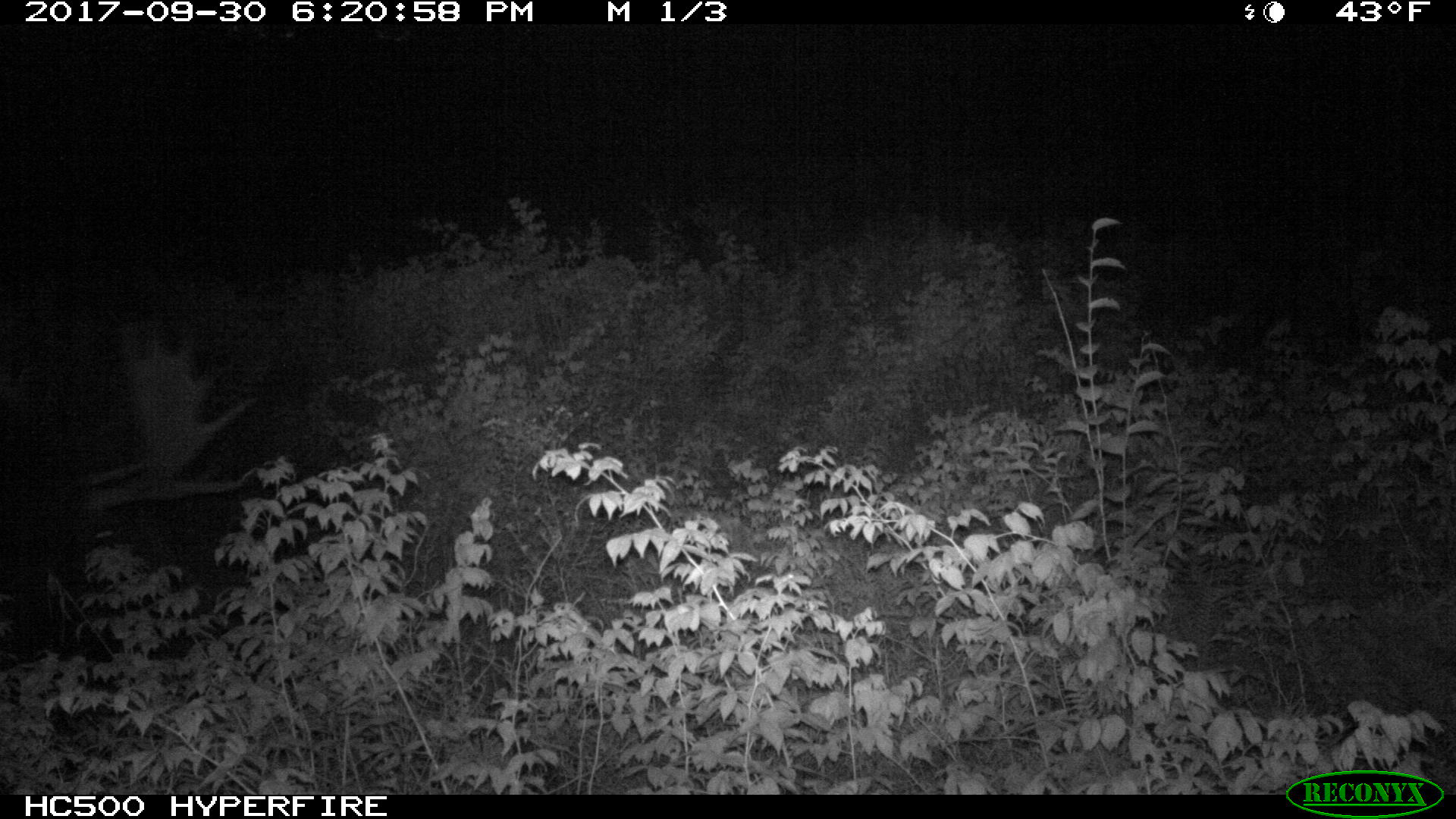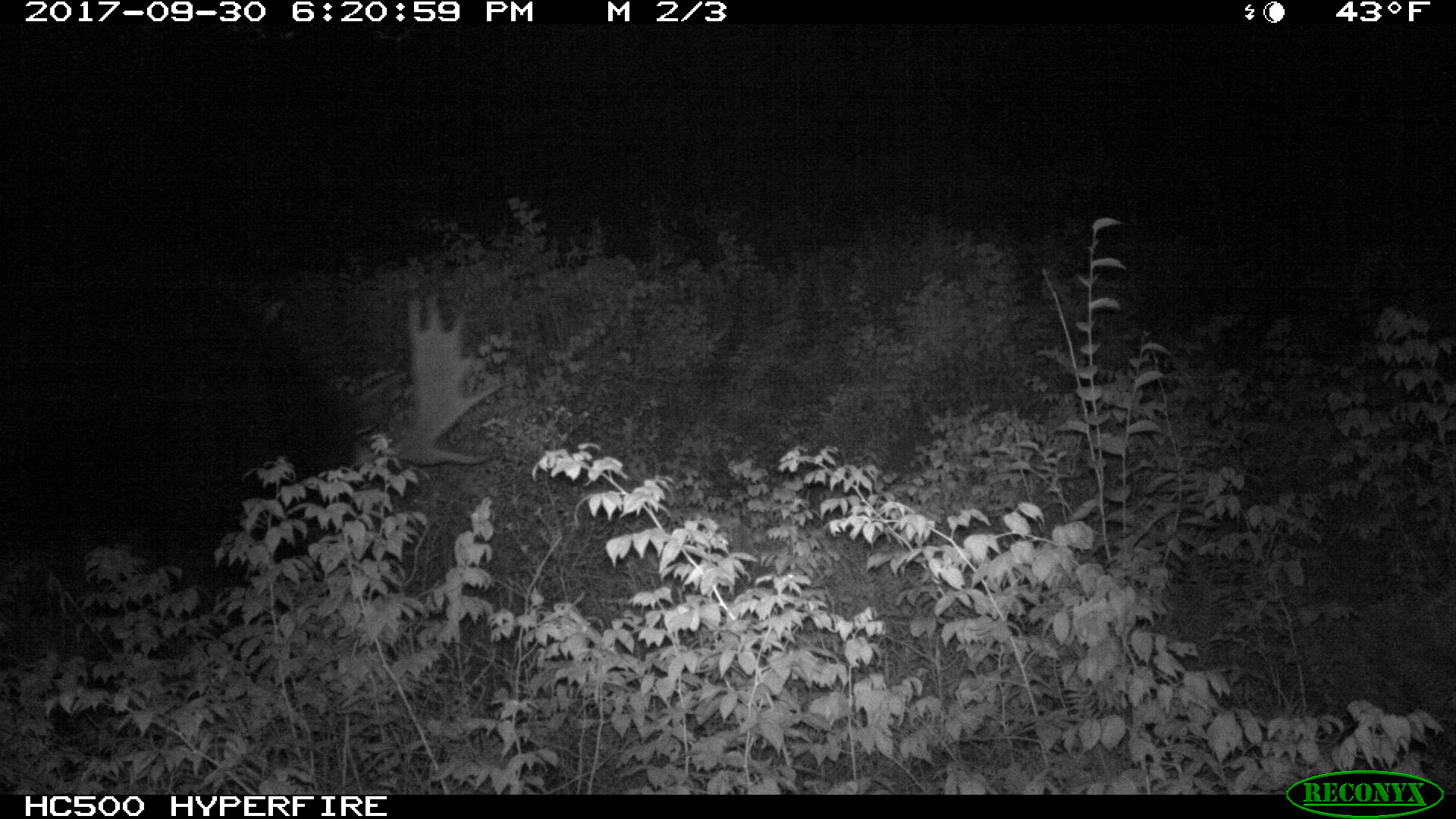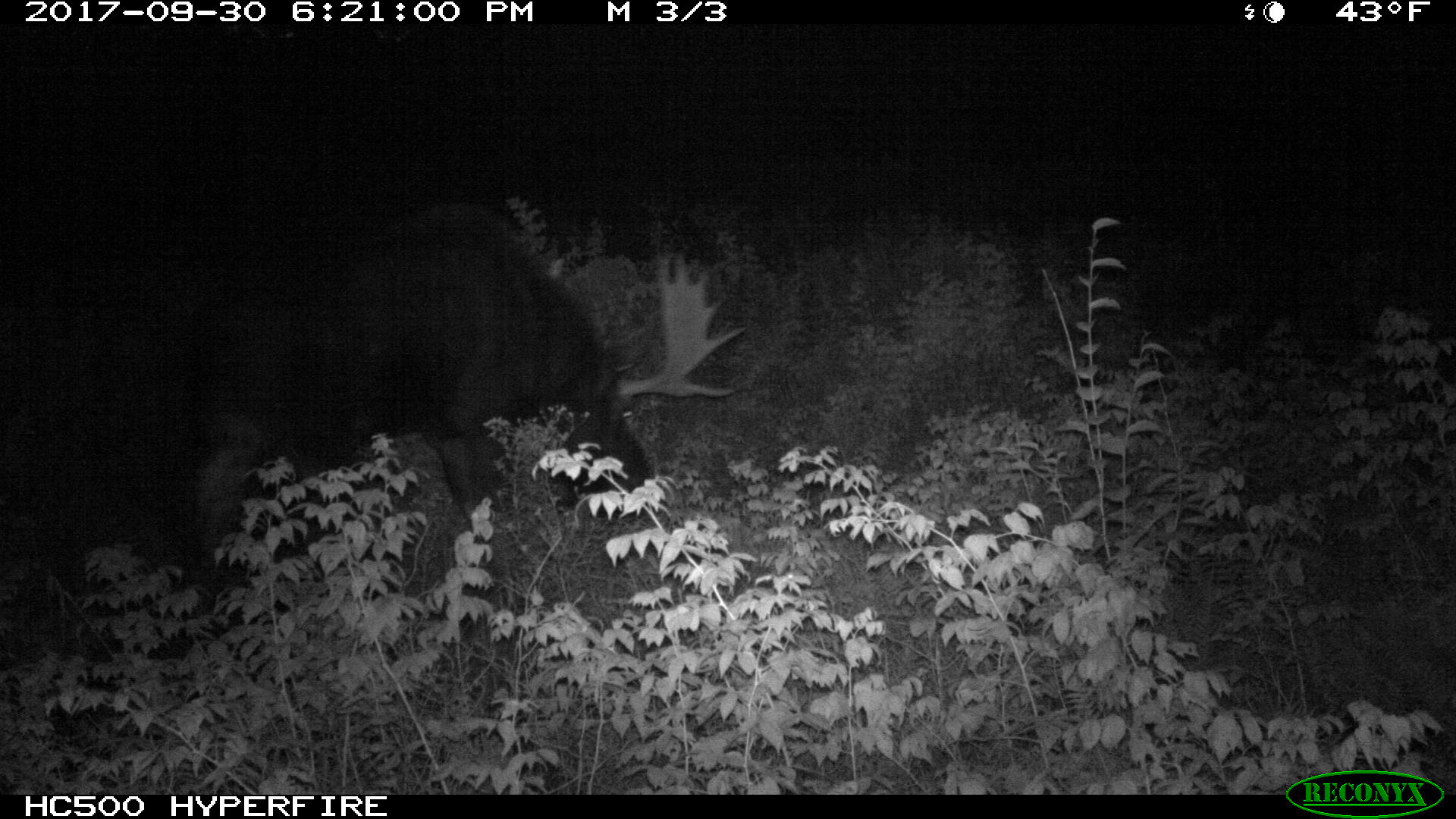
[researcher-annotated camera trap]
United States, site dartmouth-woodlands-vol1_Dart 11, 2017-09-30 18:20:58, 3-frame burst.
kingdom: Animalia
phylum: Chordata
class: Mammalia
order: Artiodactyla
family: Cervidae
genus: Alces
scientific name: Alces alces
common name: moose